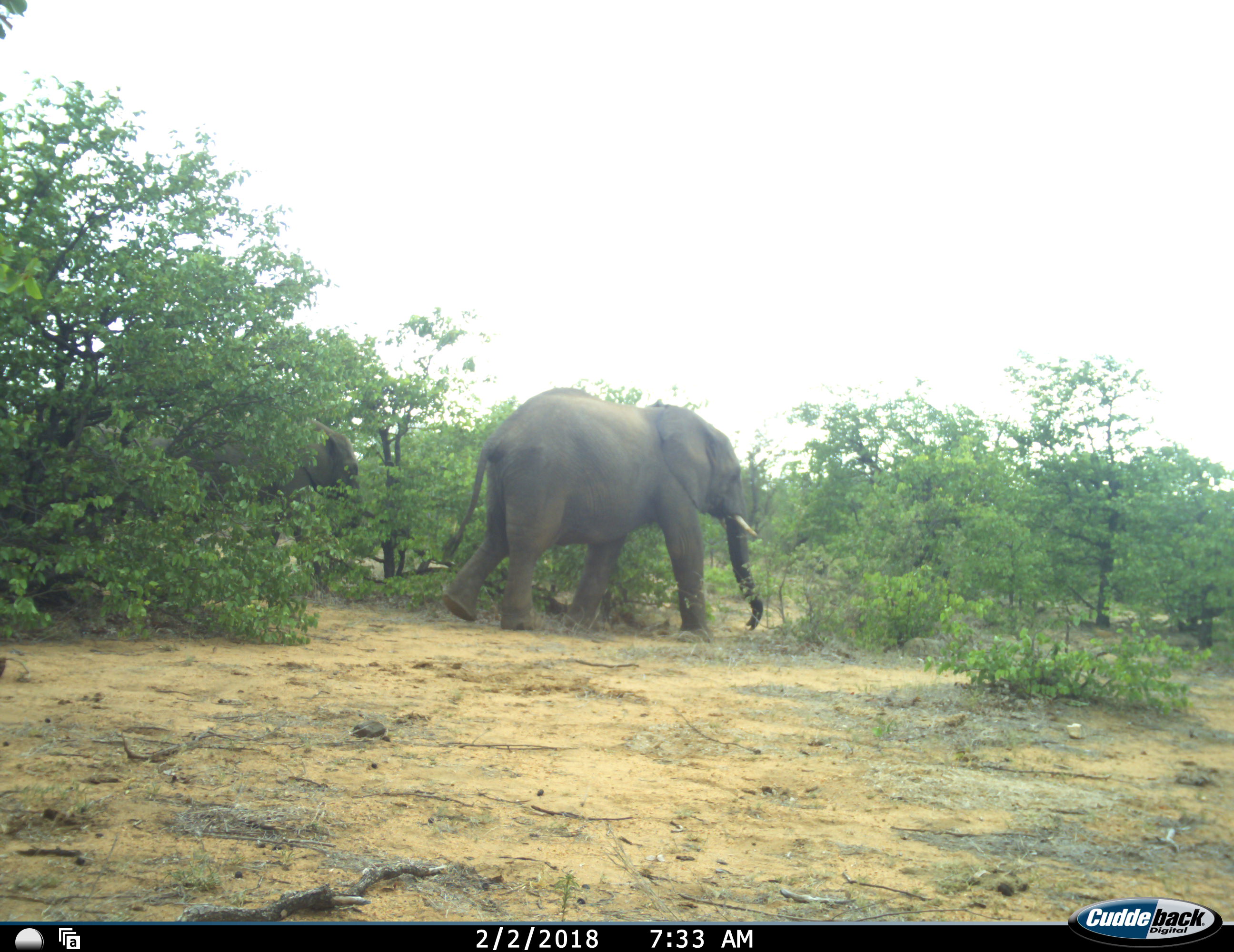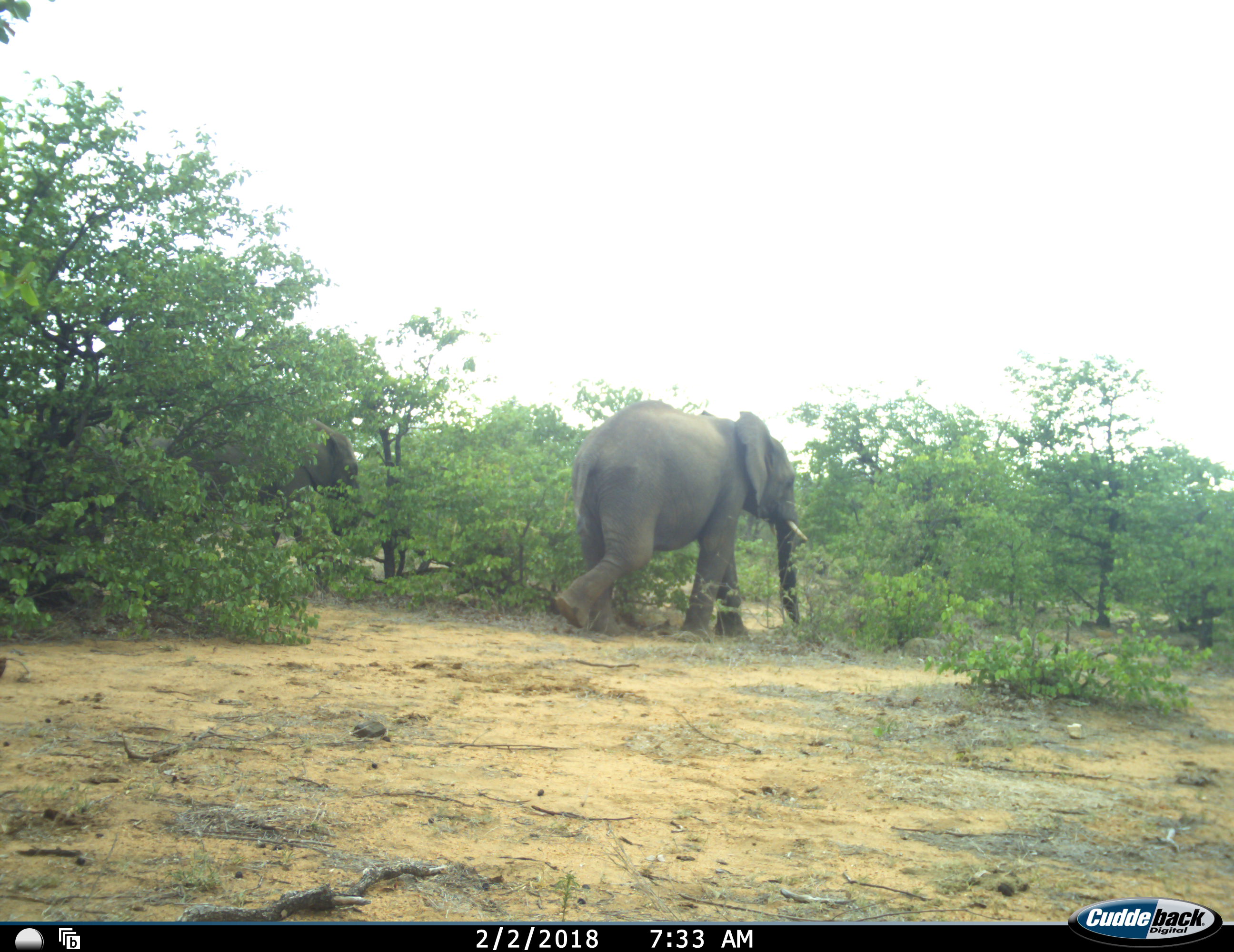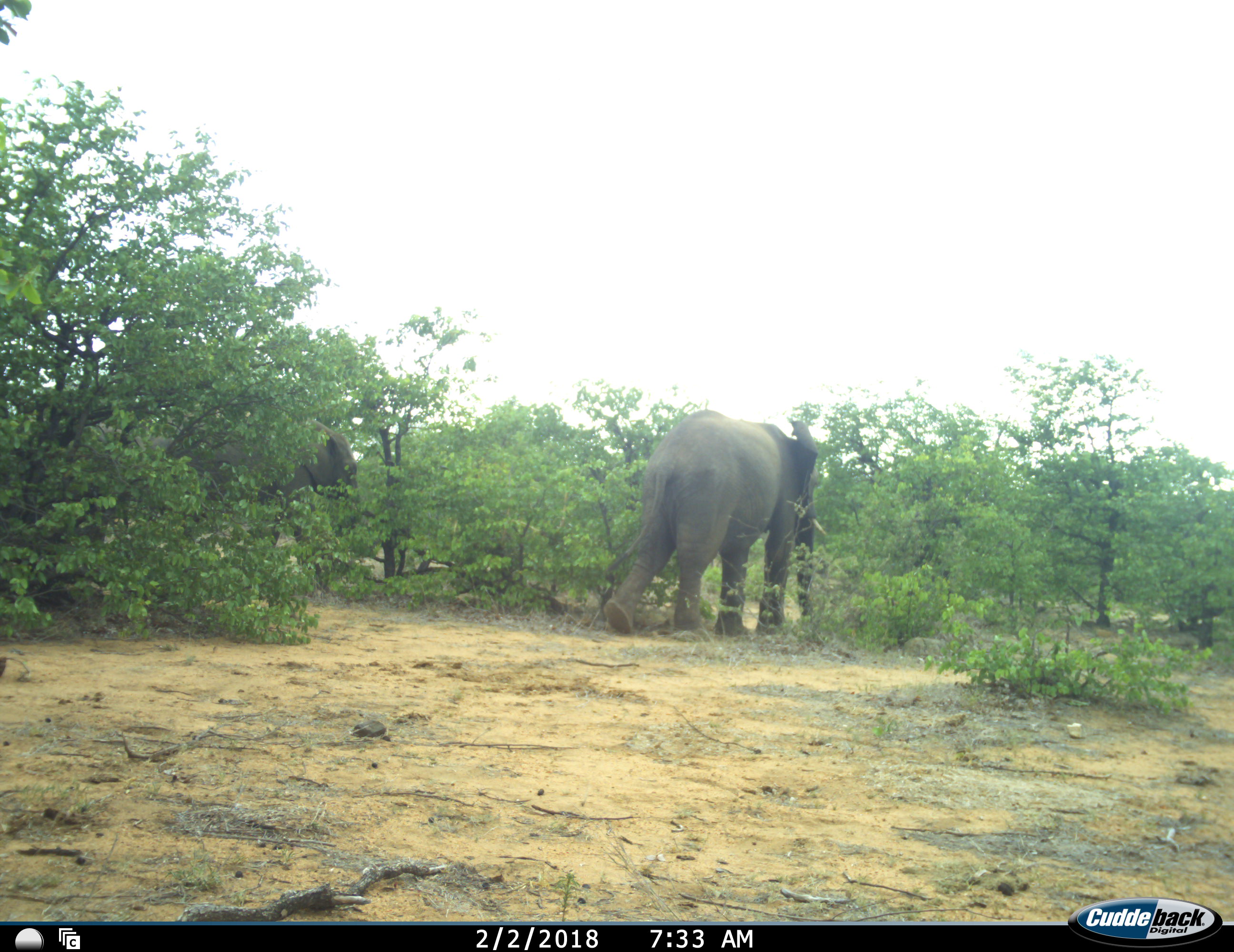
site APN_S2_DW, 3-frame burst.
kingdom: Animalia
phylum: Chordata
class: Mammalia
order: Proboscidea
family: Elephantidae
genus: Loxodonta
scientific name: Loxodonta africana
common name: african bush elephant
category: elephant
Elephant (african bush elephant) (Loxodonta africana), count 2. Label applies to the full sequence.